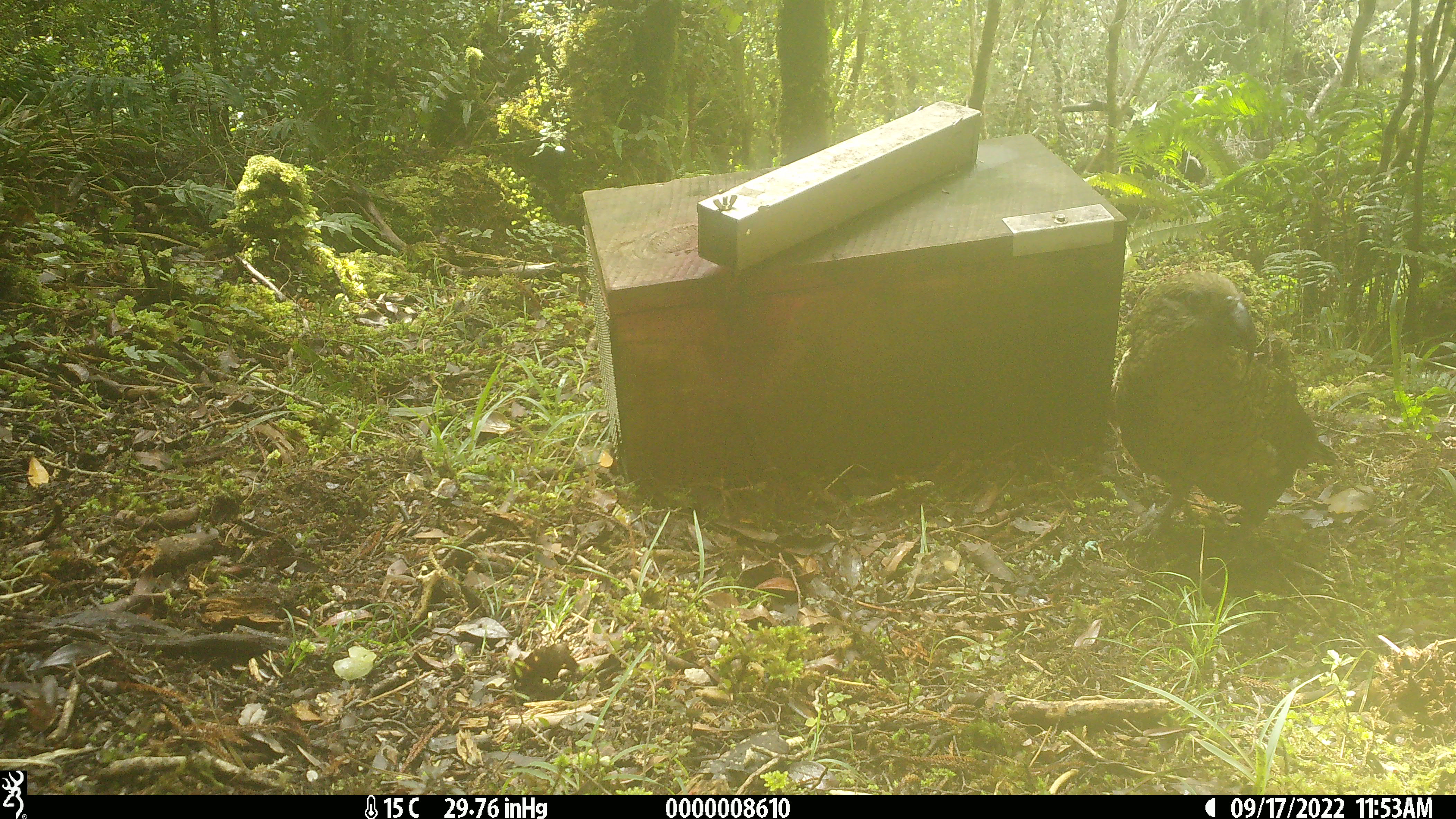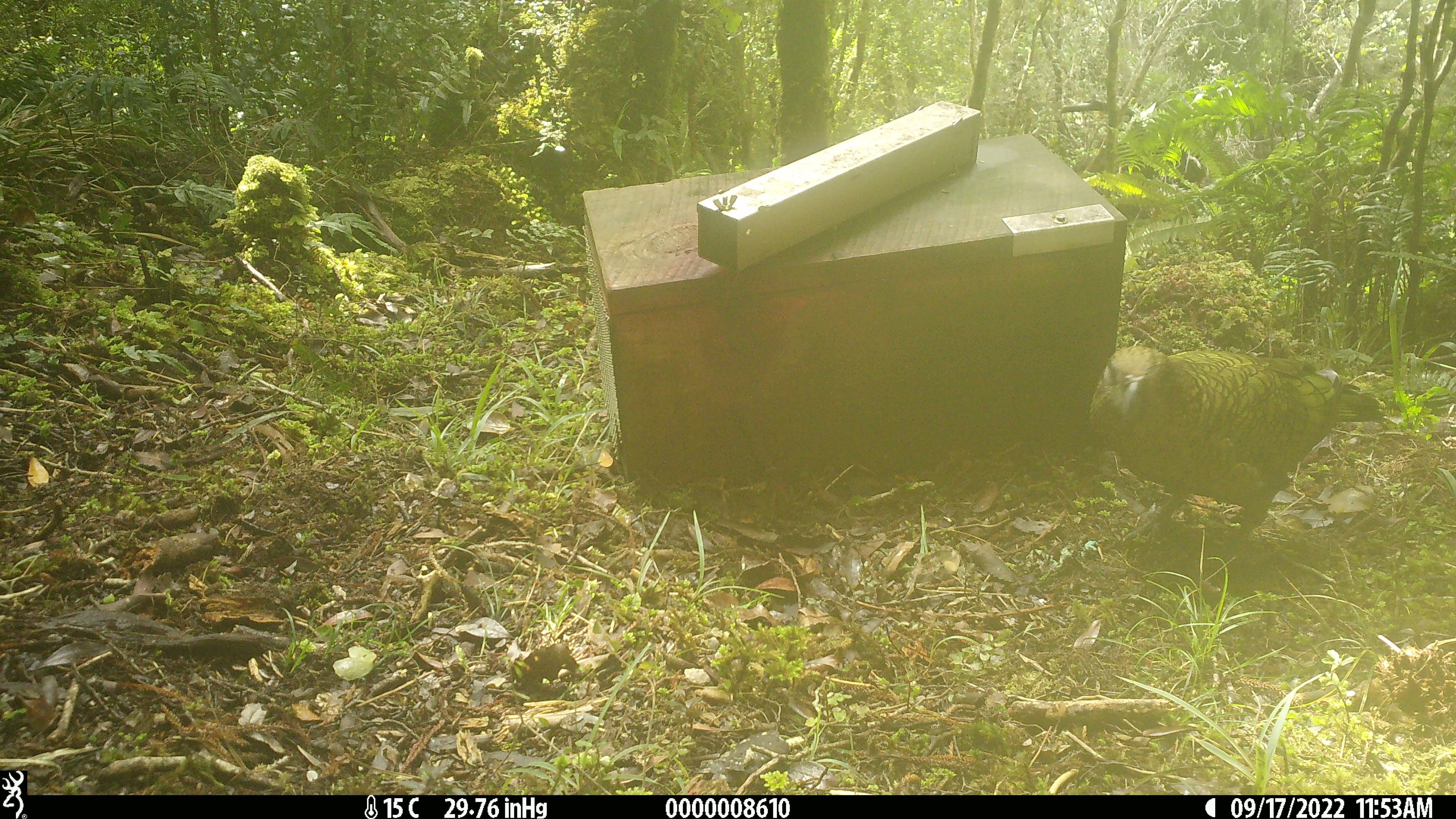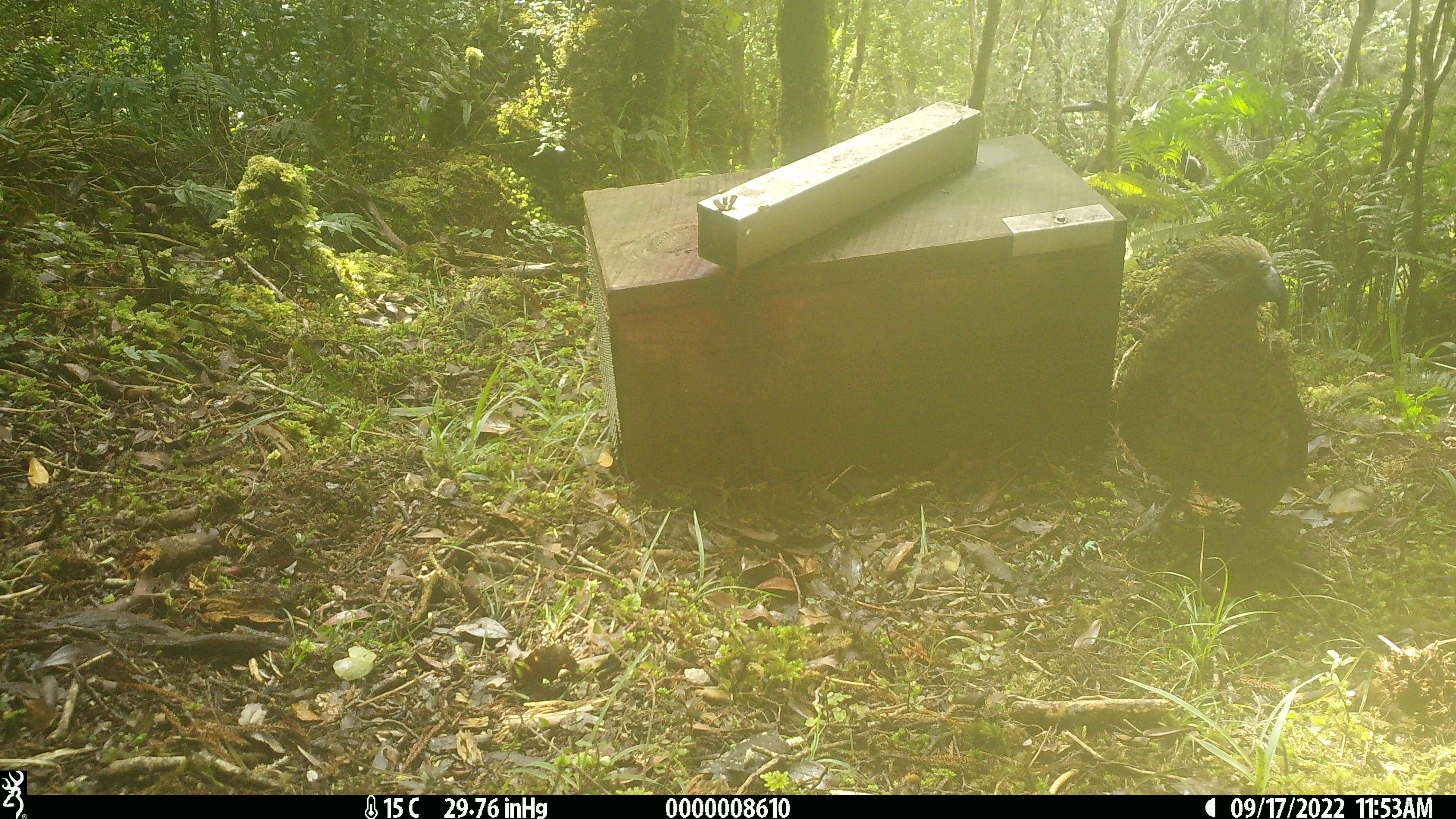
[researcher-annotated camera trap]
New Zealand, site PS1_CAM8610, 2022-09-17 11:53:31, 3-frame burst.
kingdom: Animalia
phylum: Chordata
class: Aves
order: Psittaciformes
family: Strigopidae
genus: Nestor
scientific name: Nestor notabilis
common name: kea